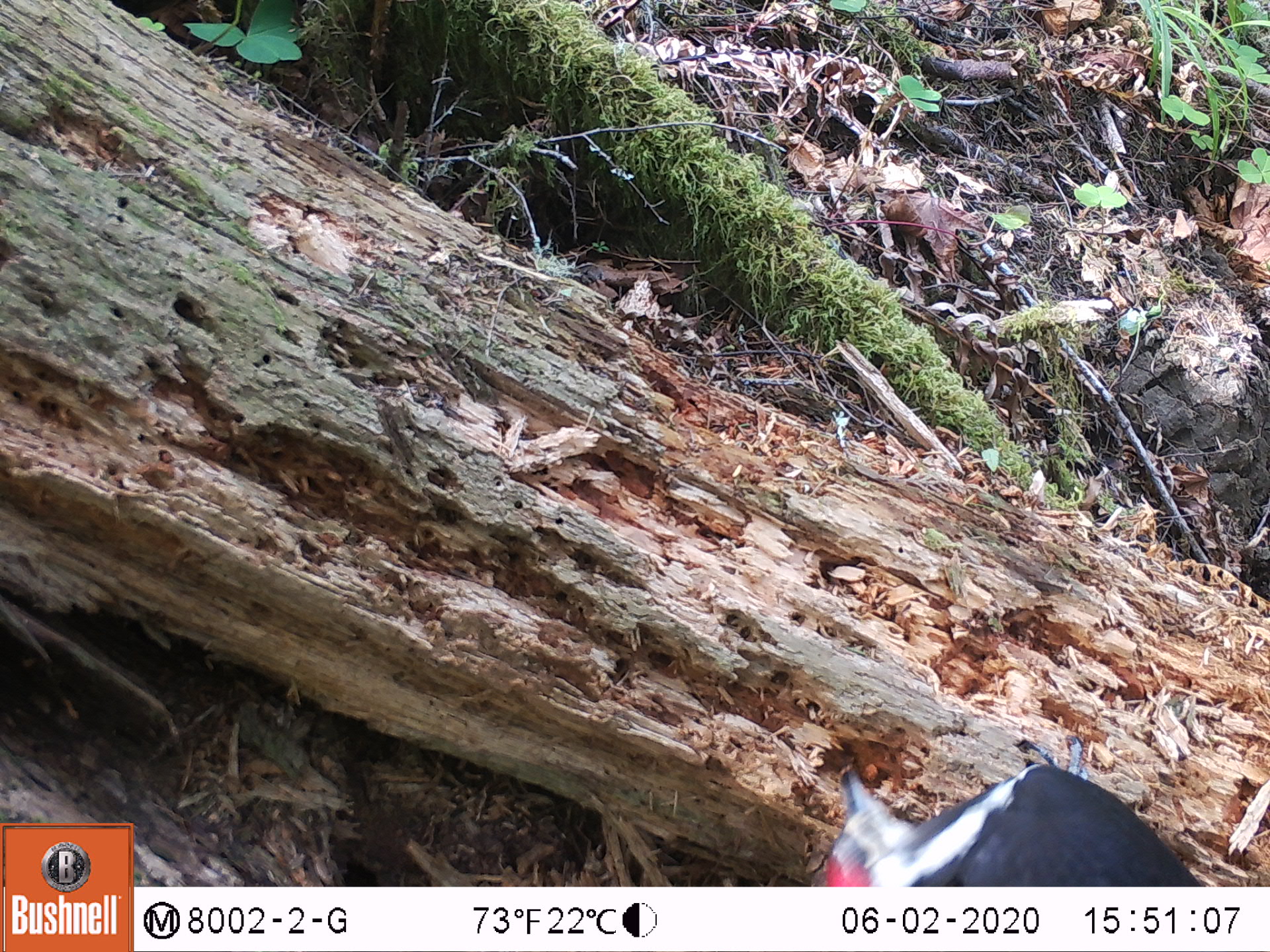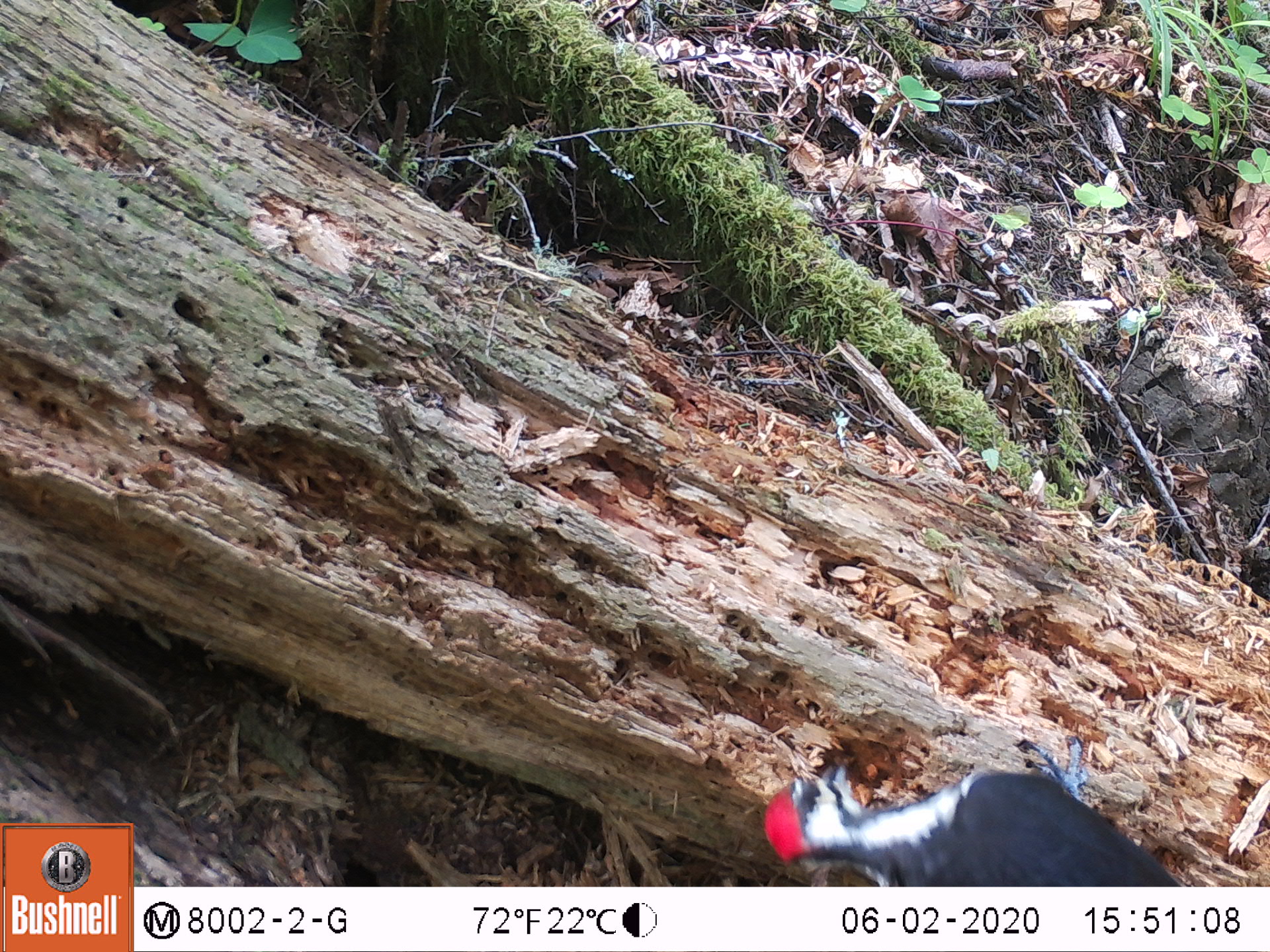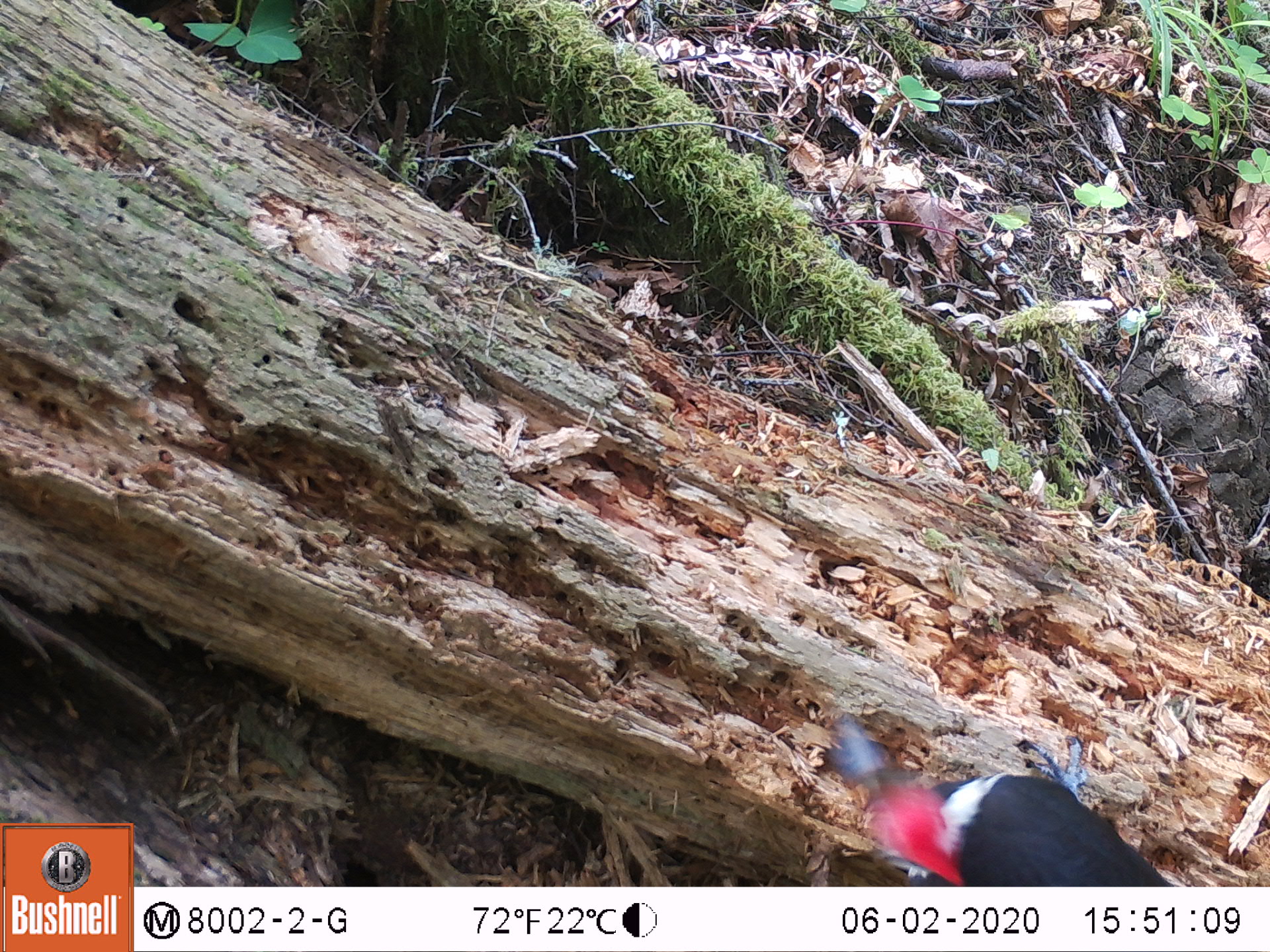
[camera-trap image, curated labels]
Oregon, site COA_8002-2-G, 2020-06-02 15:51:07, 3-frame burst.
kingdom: Animalia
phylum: Chordata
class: Aves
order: Piciformes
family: Picidae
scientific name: Picidae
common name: woodpeckers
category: picidae family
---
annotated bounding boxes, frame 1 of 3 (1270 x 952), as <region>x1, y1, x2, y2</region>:
picidae family: <region>820, 741, 1202, 883</region>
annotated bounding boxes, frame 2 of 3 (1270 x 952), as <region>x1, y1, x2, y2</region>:
picidae family: <region>763, 738, 1182, 882</region>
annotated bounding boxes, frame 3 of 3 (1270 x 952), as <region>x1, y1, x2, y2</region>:
picidae family: <region>834, 715, 1169, 883</region>